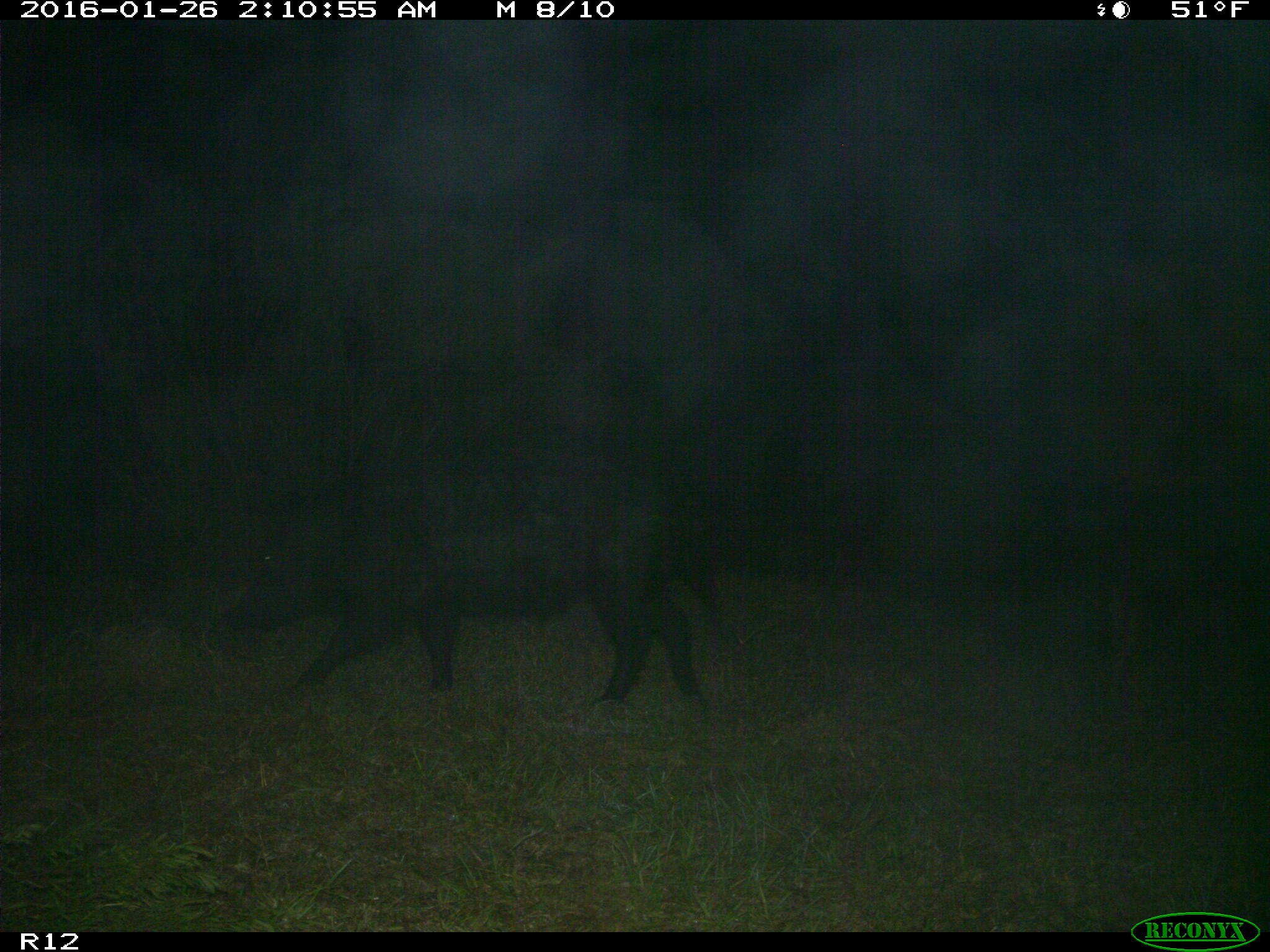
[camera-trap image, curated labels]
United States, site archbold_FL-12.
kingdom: Animalia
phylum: Chordata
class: Mammalia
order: Artiodactyla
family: Suidae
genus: Sus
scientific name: Sus scrofa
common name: wild boar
Sus scrofa (wild boar).